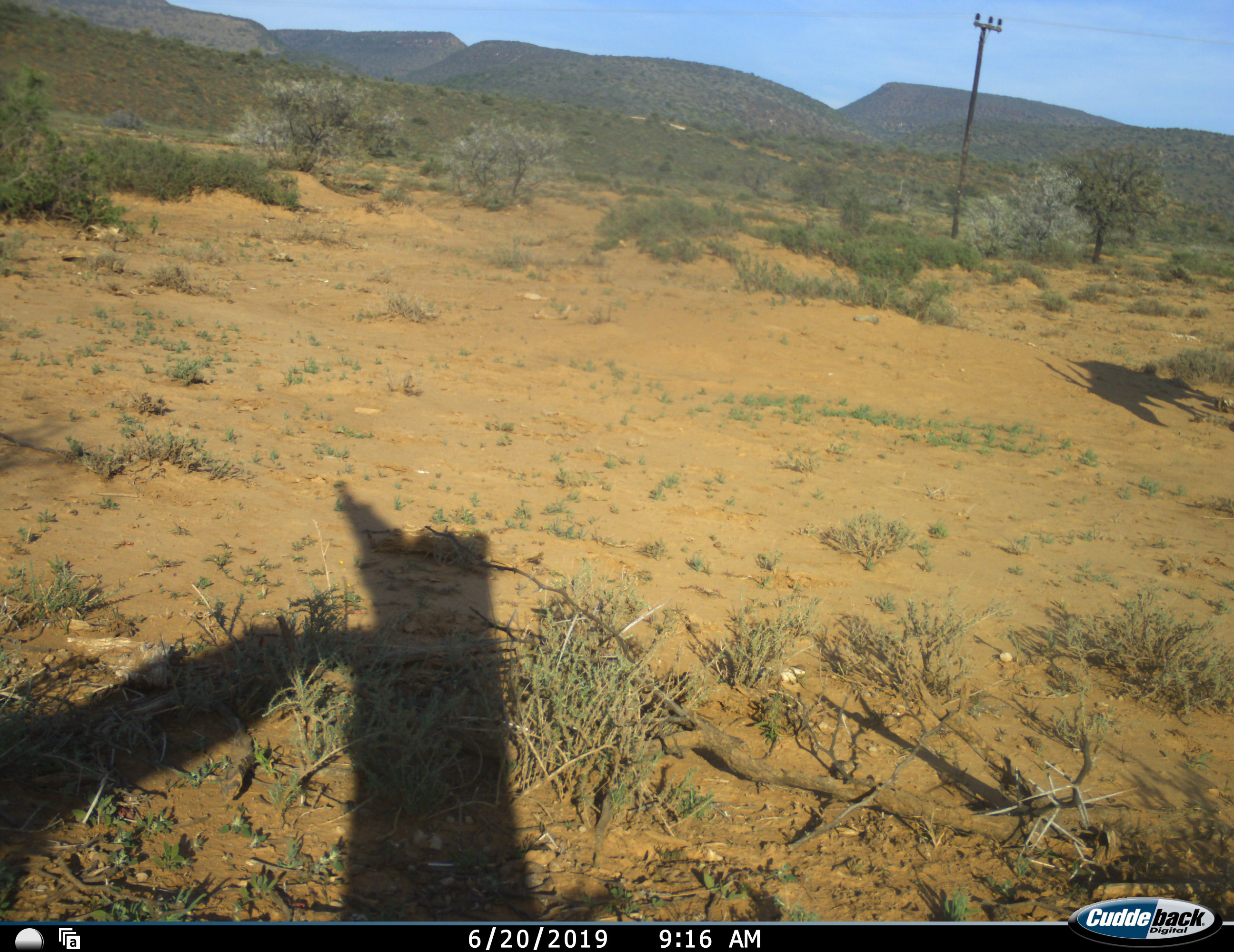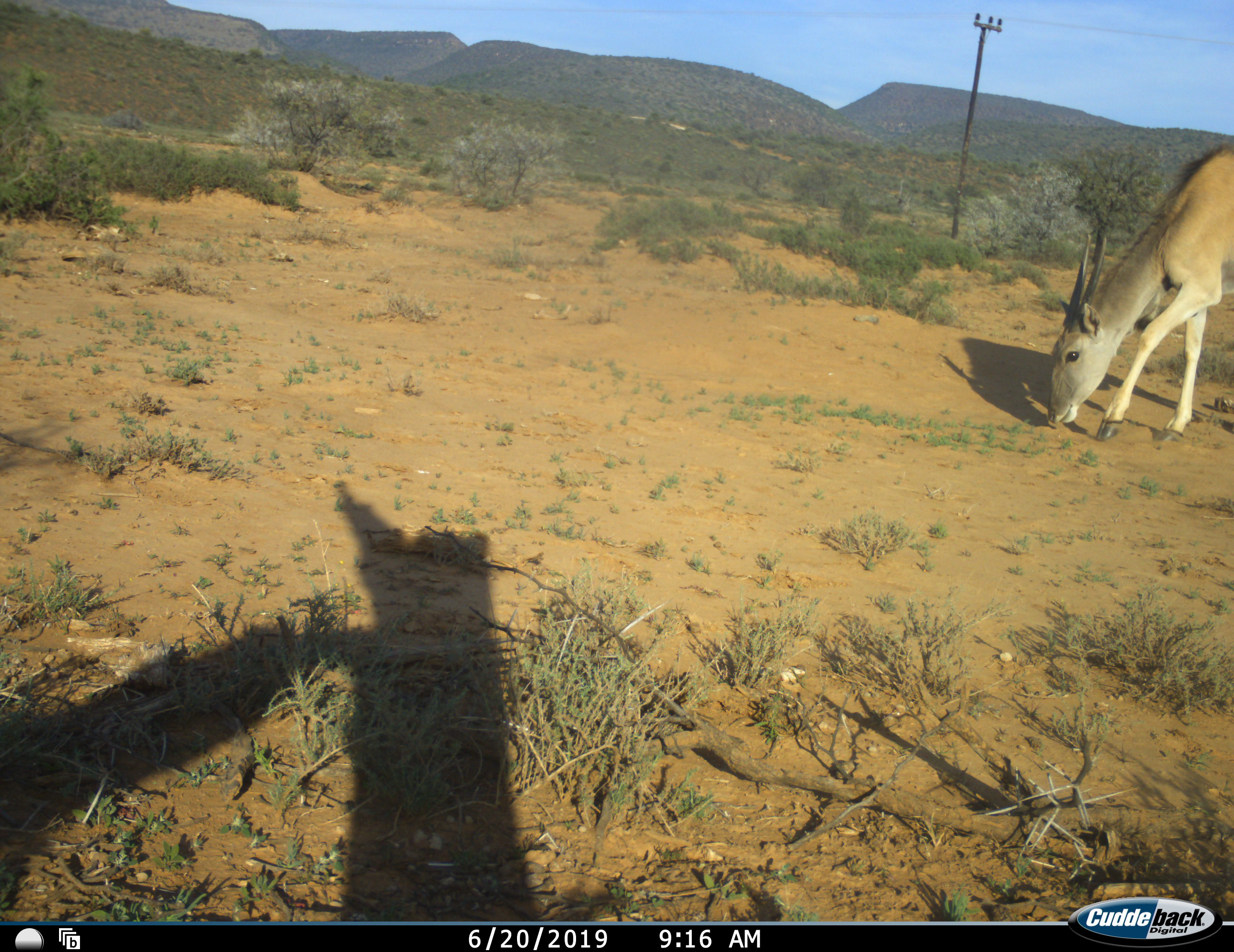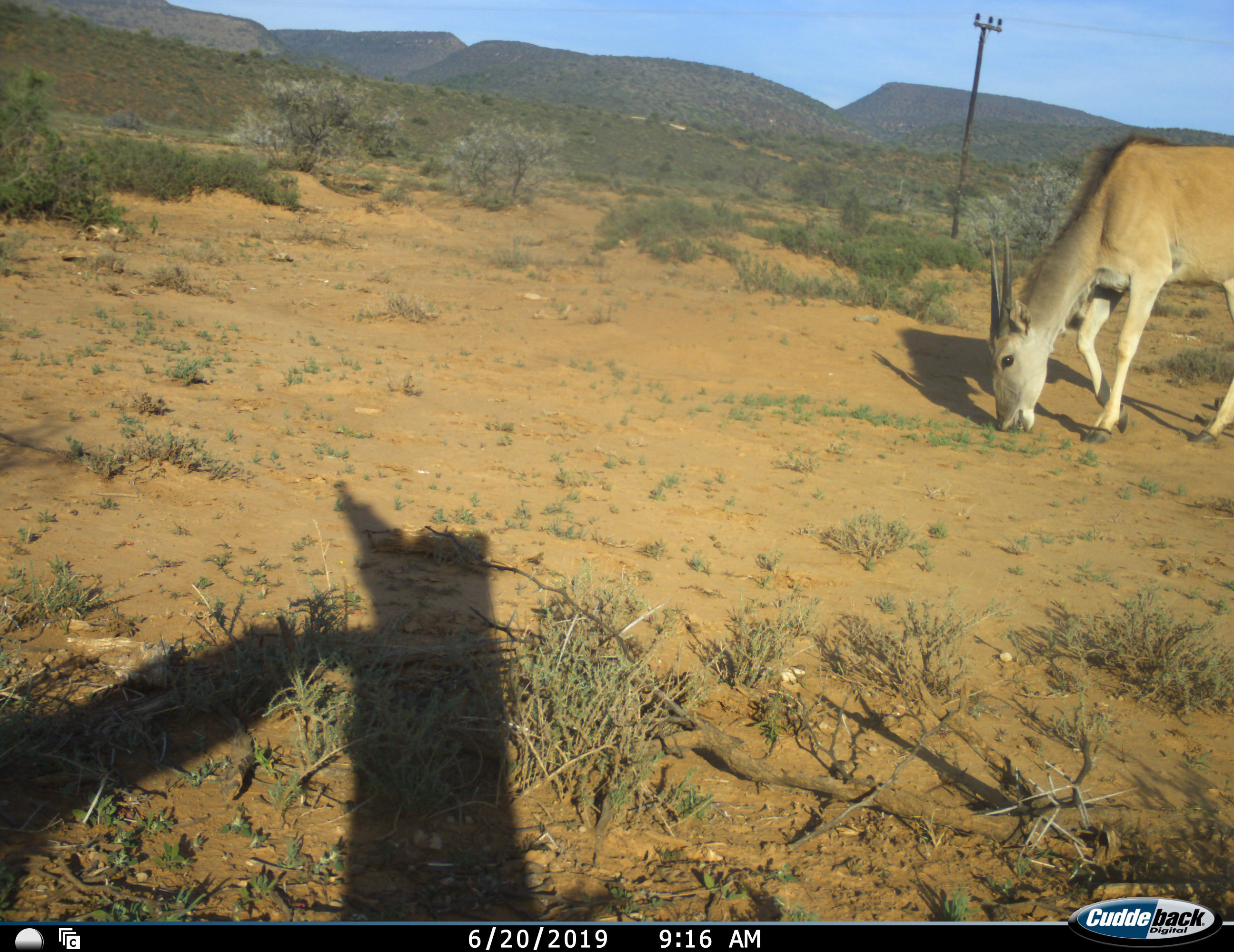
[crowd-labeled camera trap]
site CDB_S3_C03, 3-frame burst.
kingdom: Animalia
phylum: Chordata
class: Mammalia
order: Artiodactyla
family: Bovidae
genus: Tragelaphus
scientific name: Tragelaphus oryx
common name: eland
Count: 1.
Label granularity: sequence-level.